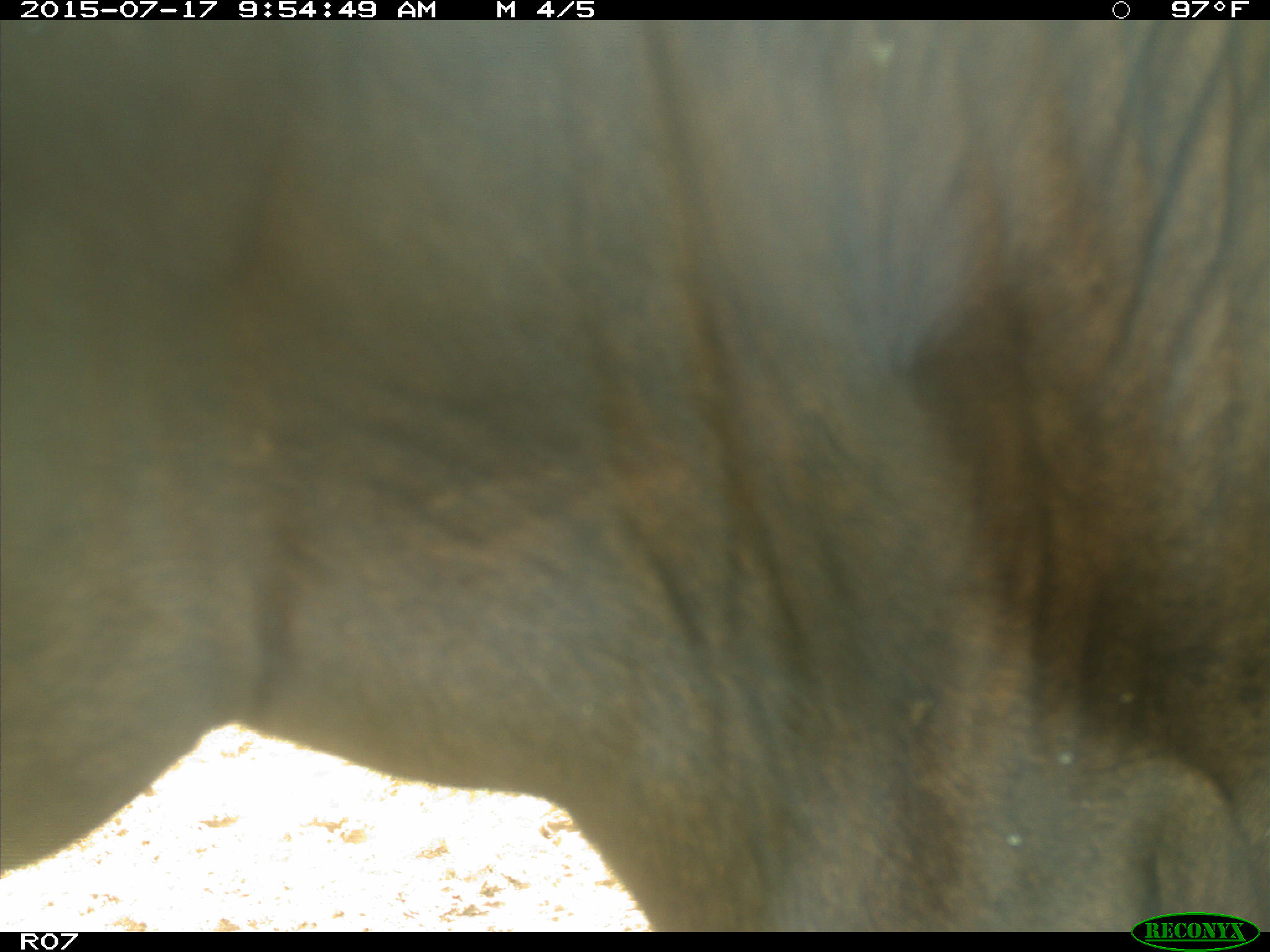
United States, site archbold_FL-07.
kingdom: Animalia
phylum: Chordata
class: Mammalia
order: Artiodactyla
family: Bovidae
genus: Bos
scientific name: Bos taurus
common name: domestic cow